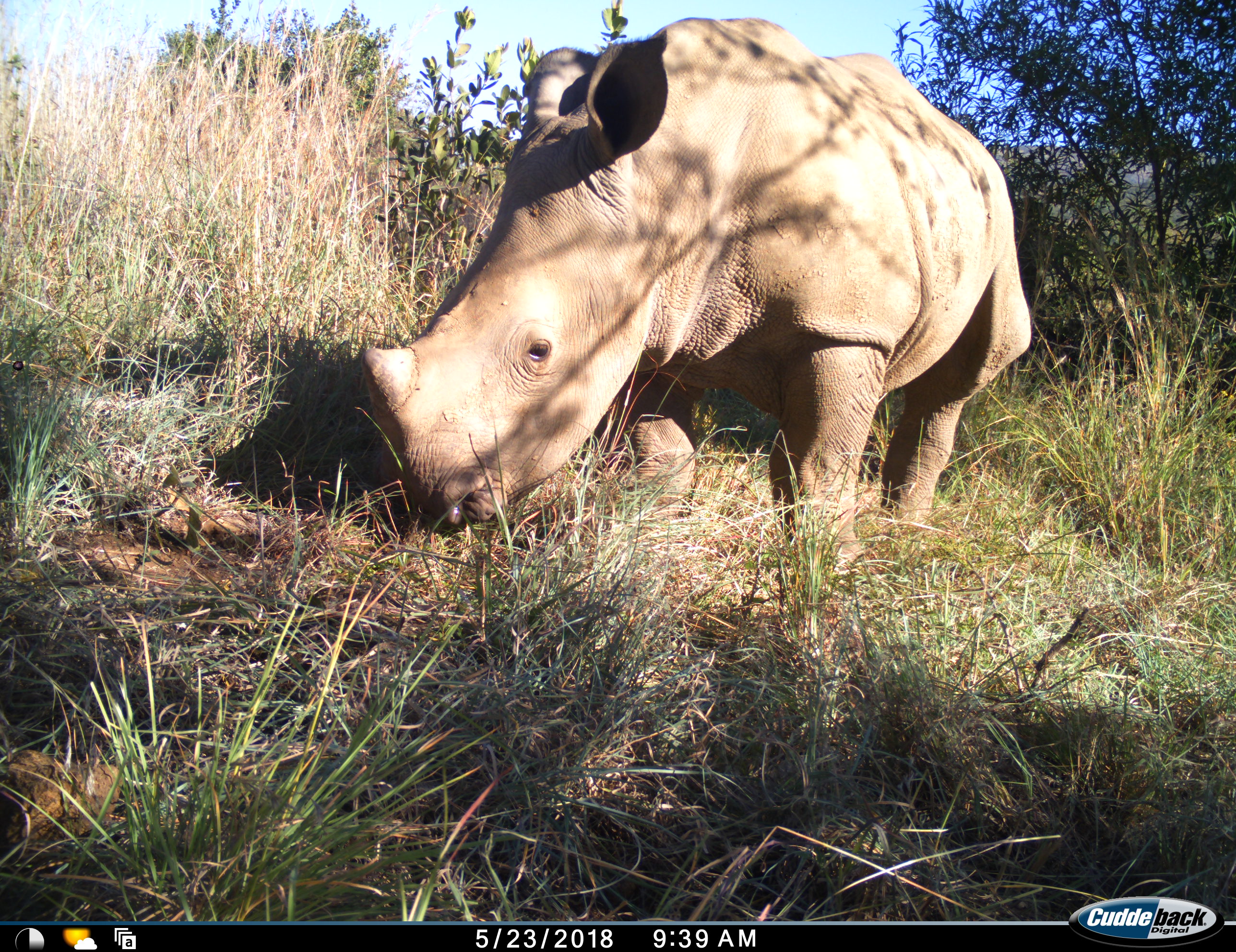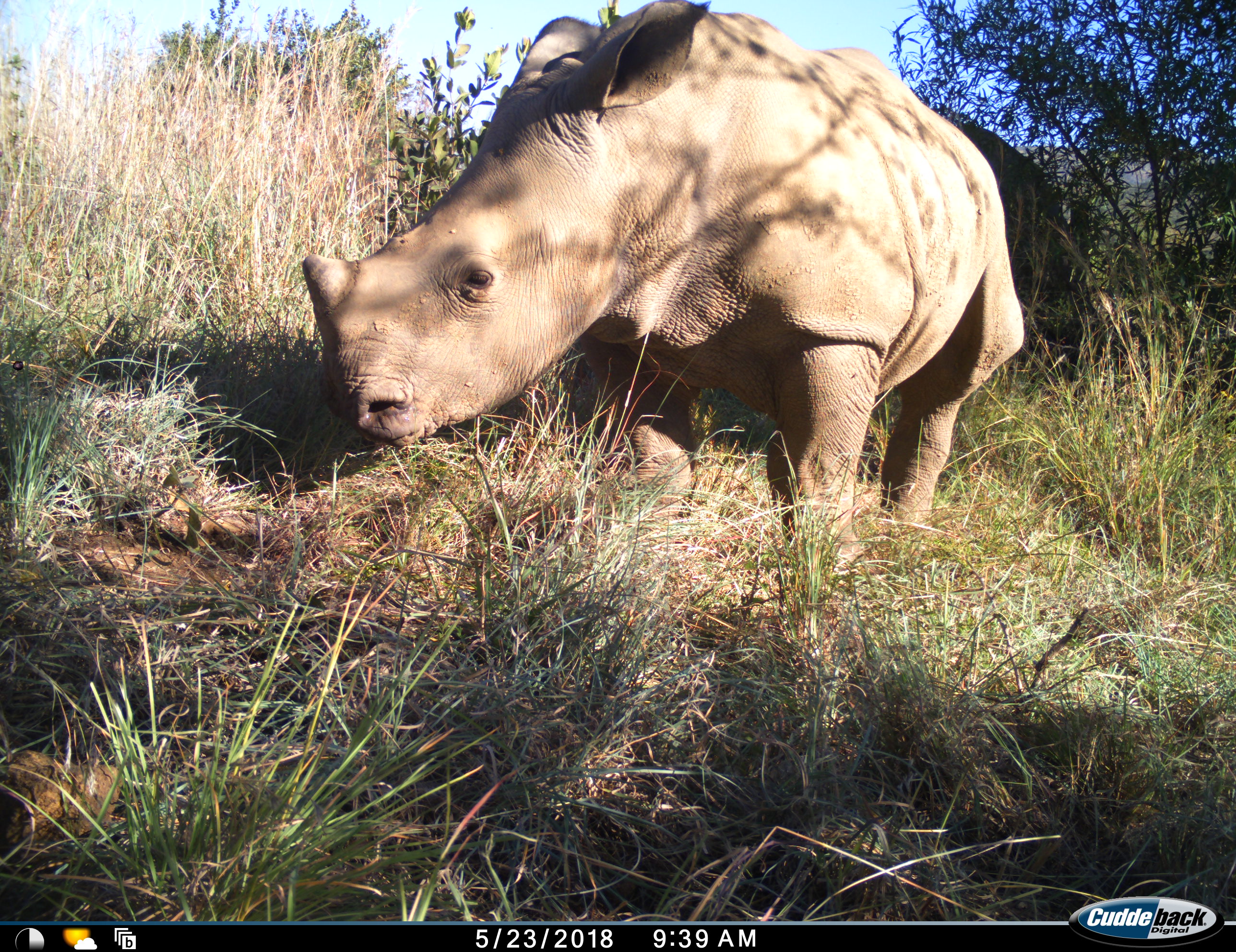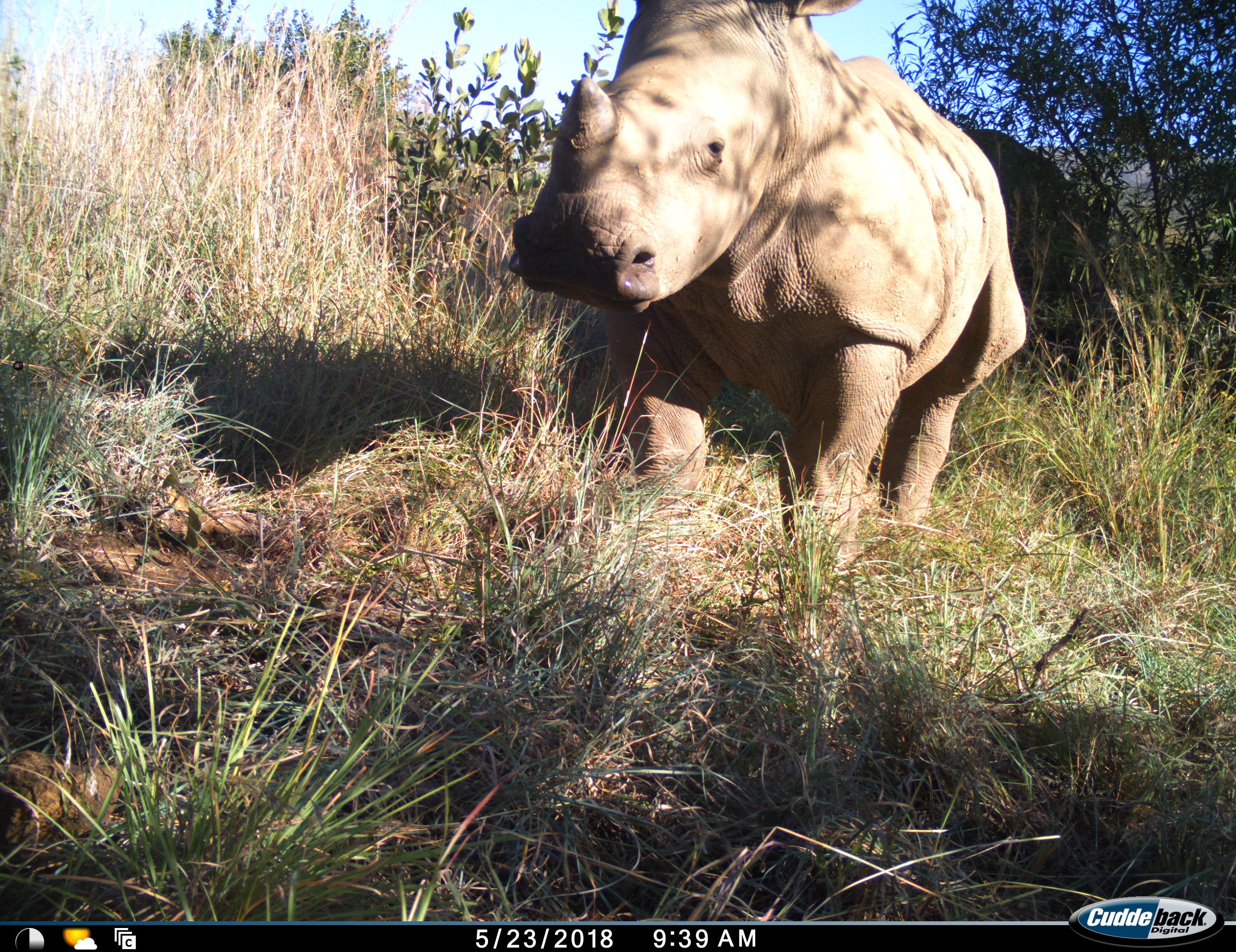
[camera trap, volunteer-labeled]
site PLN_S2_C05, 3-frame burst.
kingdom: Animalia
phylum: Chordata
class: Mammalia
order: Perissodactyla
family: Rhinocerotidae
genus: Ceratotherium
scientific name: Ceratotherium simum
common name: white rhinoceros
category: rhinoceroswhite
Rhinoceroswhite (white rhinoceros) (Ceratotherium simum), count 2. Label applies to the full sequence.